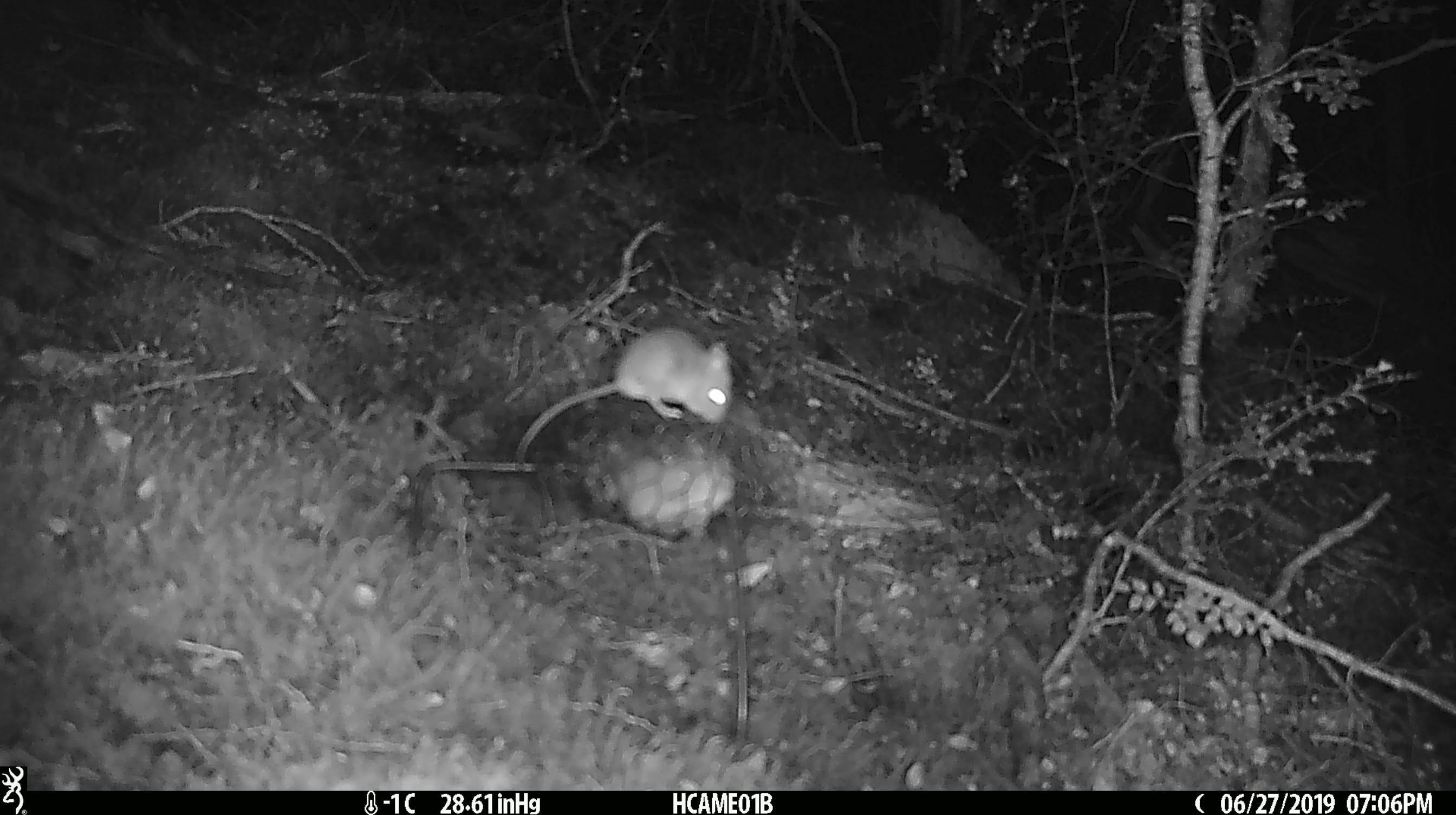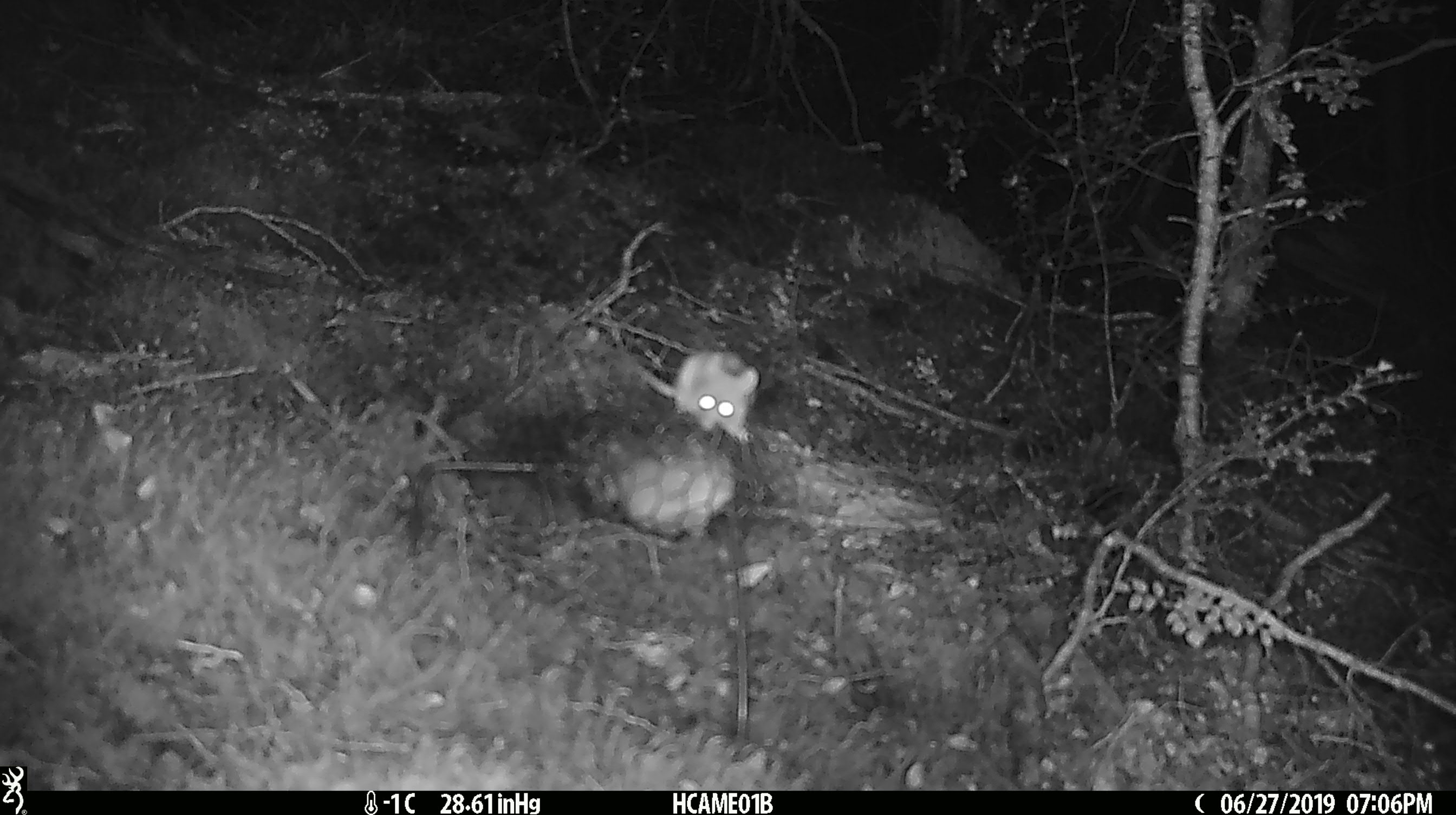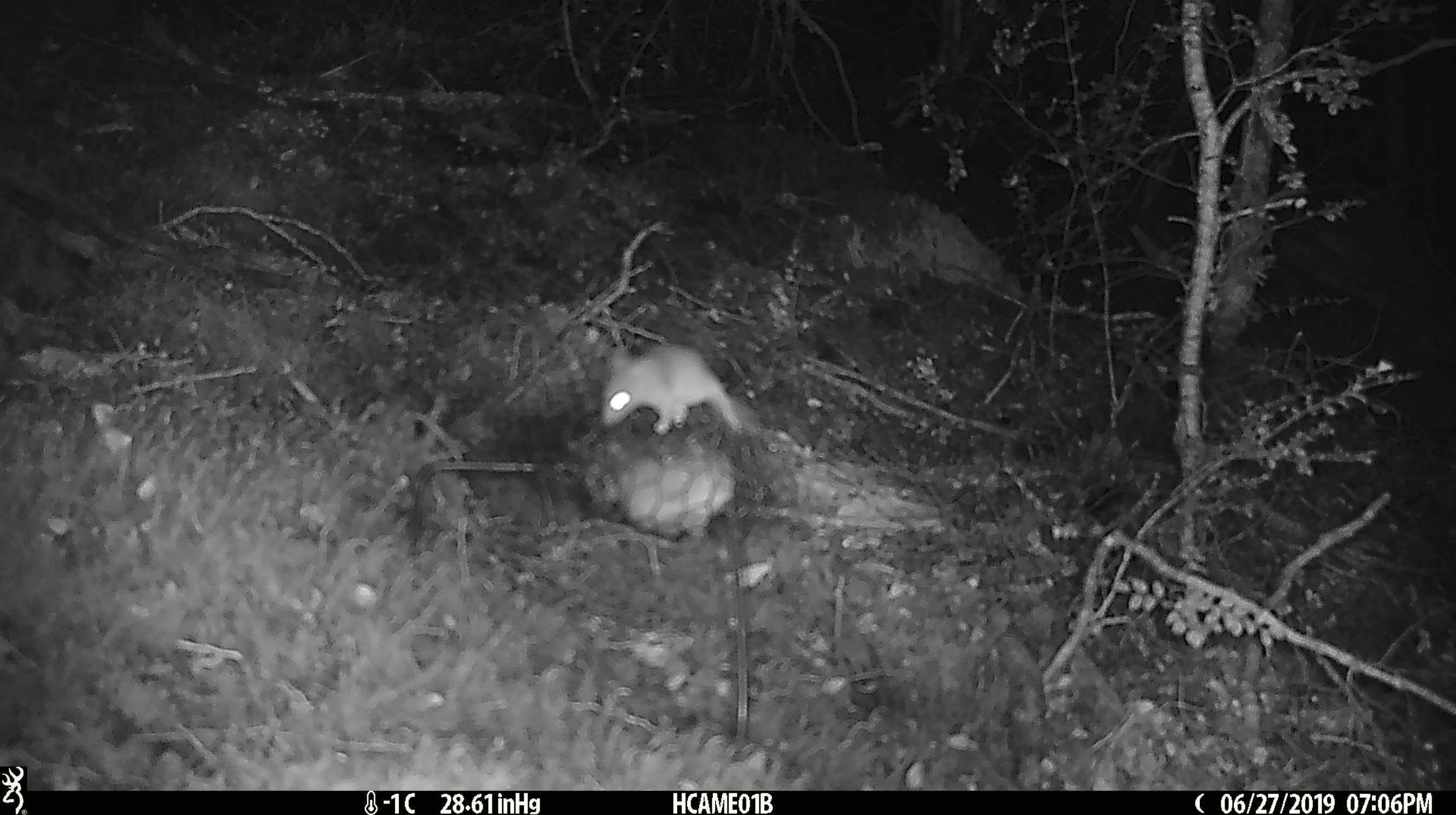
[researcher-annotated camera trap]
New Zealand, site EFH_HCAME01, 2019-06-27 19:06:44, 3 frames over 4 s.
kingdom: Animalia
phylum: Chordata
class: Mammalia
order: Rodentia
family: Muridae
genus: Mus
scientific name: Mus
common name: mouse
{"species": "mouse (Mus)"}